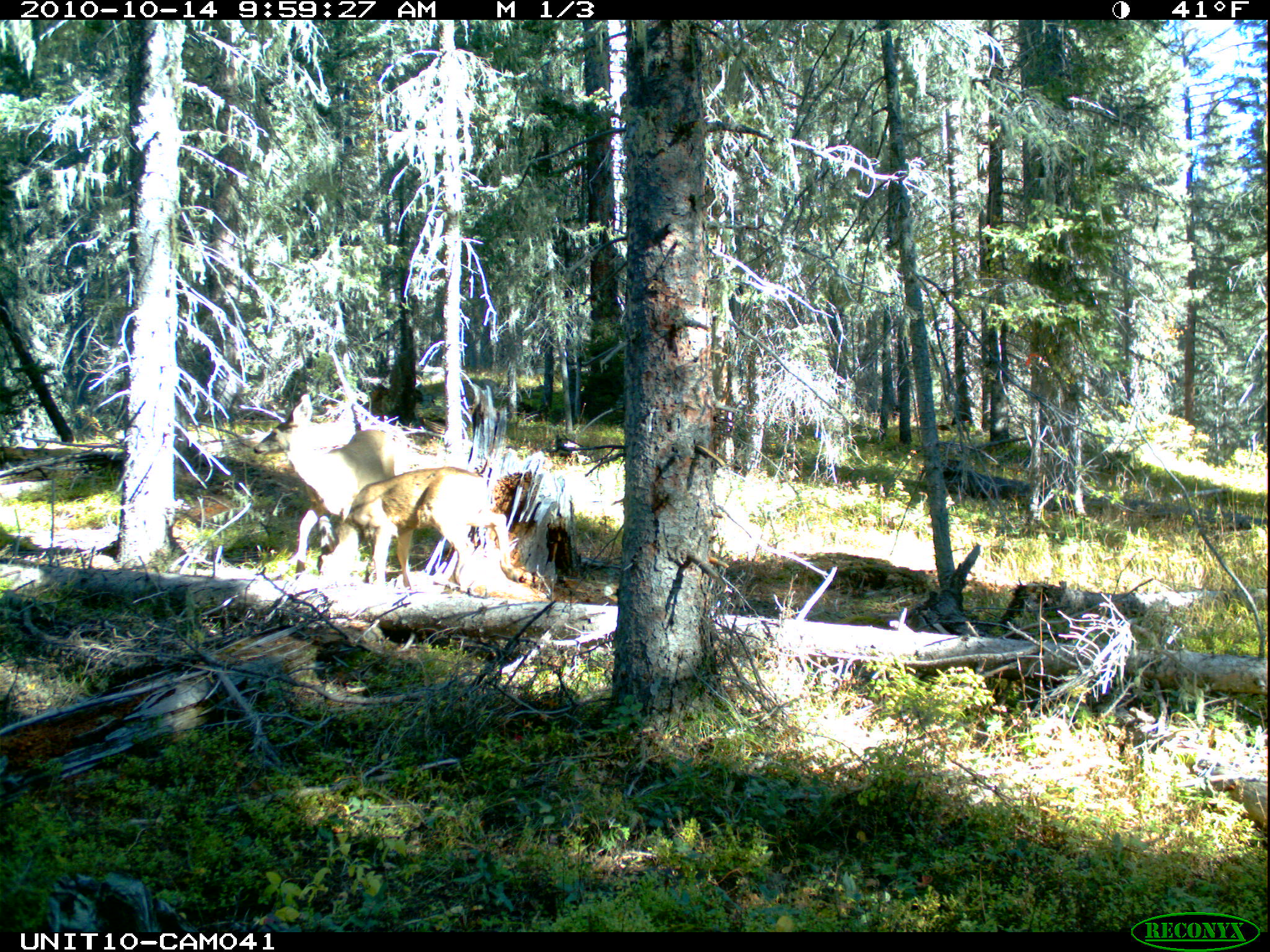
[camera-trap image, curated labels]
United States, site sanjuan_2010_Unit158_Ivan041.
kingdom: Animalia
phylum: Chordata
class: Mammalia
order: Artiodactyla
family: Cervidae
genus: Odocoileus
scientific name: Odocoileus hemionus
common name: mule deer